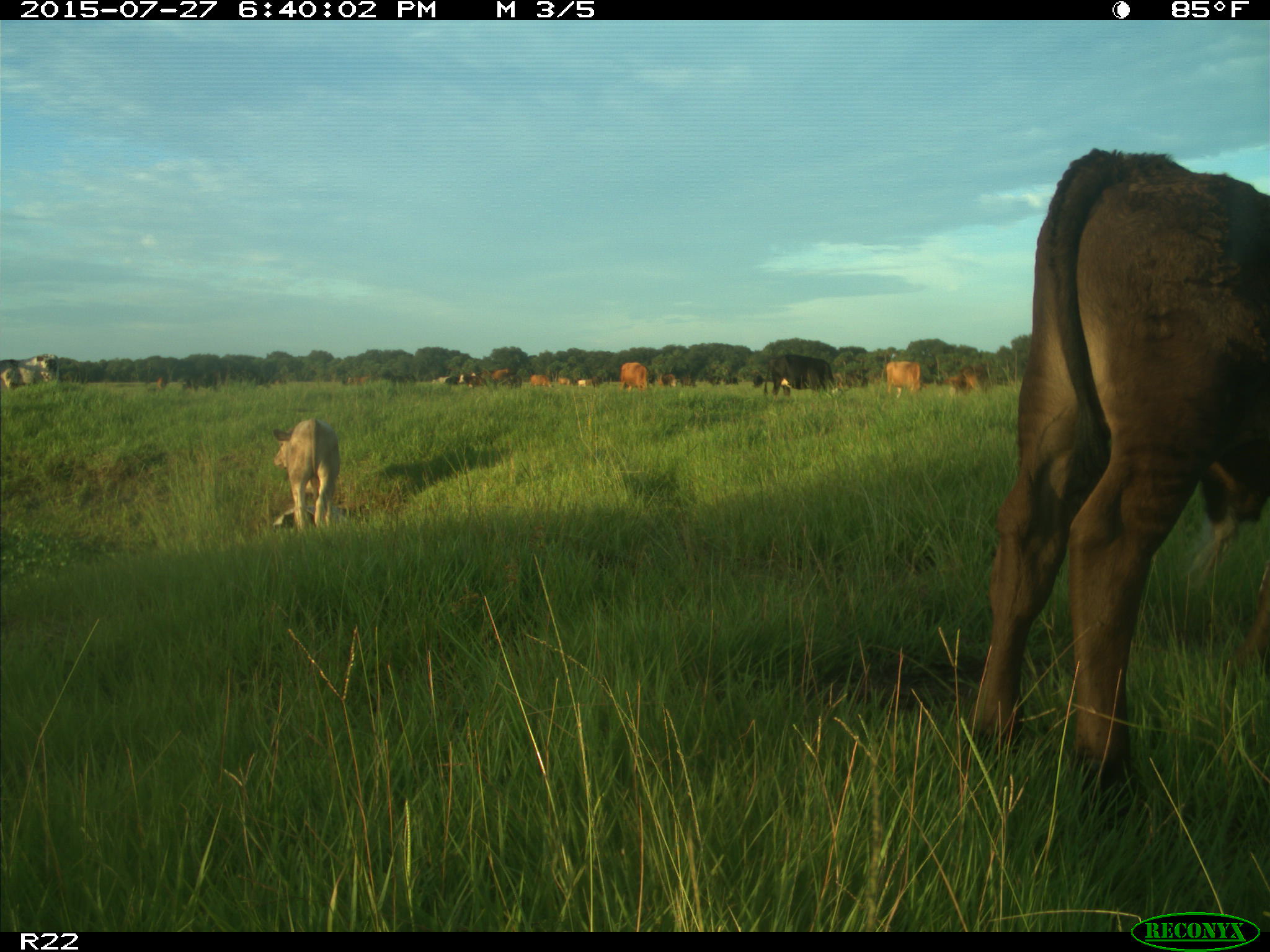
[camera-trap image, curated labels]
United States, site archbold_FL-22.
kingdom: Animalia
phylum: Chordata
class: Mammalia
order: Artiodactyla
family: Bovidae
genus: Bos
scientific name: Bos taurus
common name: domestic cow